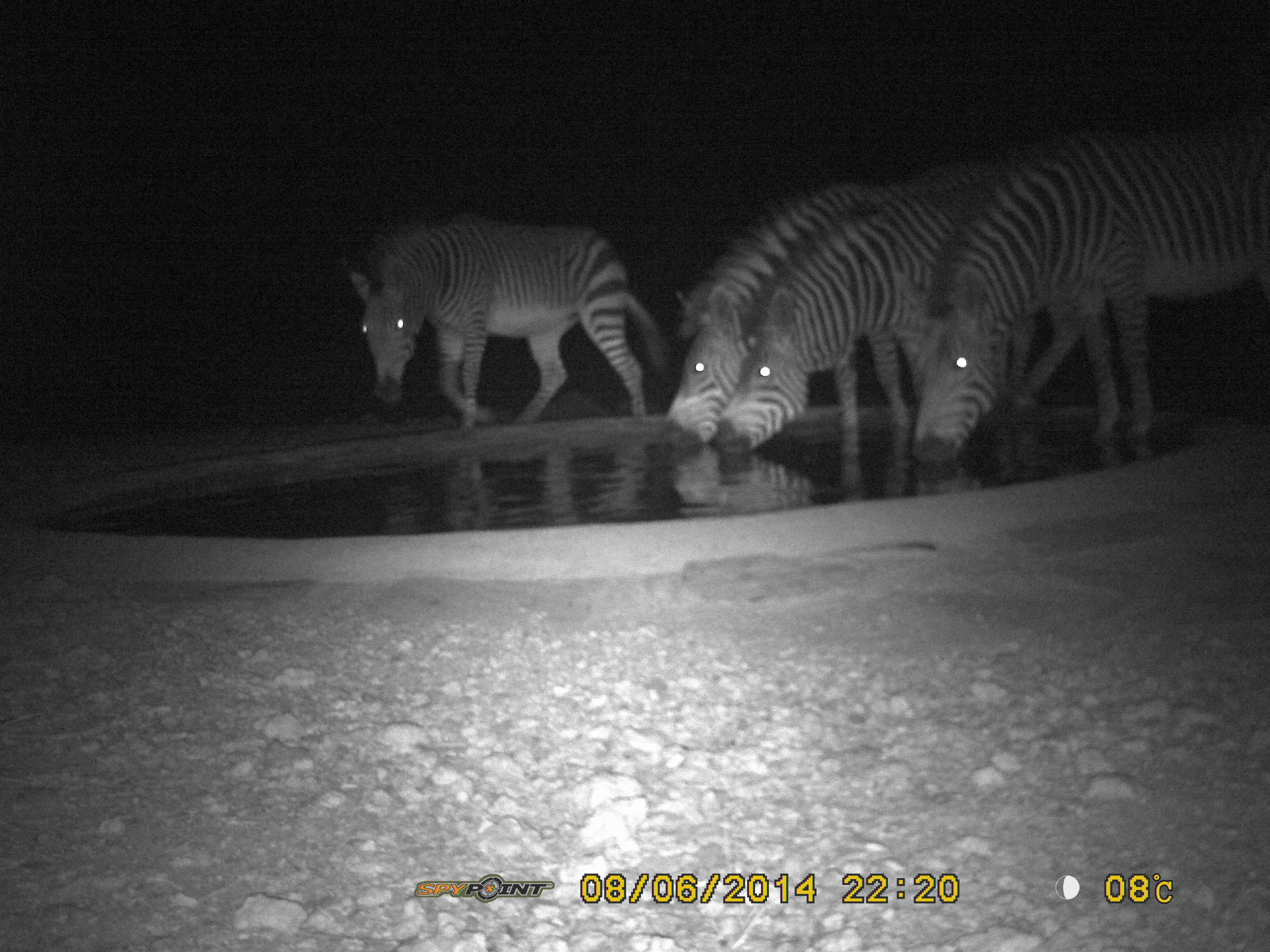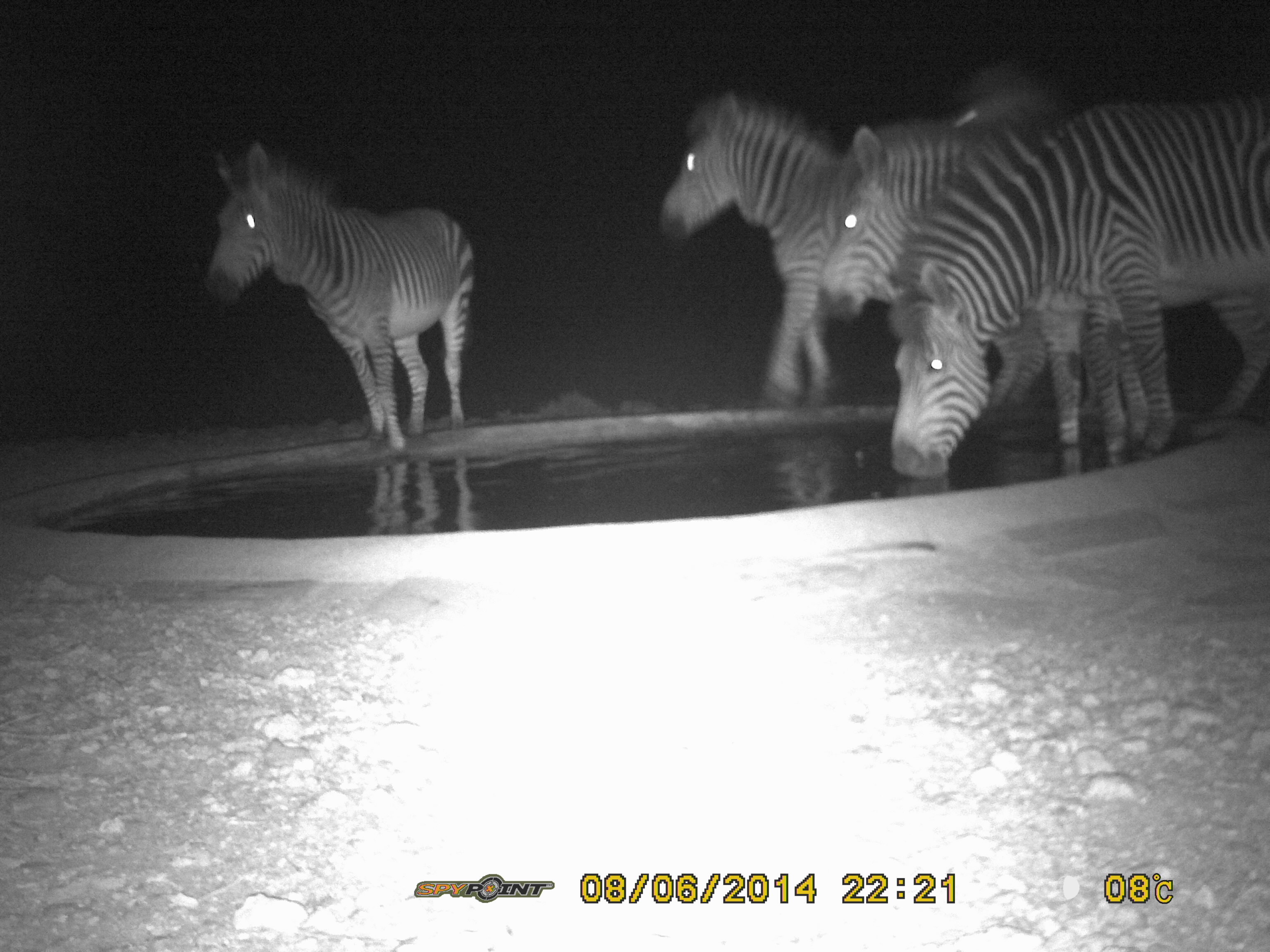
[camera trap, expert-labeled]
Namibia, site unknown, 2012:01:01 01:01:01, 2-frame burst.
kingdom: Animalia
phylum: Chordata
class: Mammalia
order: Perissodactyla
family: Equidae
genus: Equus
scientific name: Equus zebra hartmannae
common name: hartmann's mountain zebra